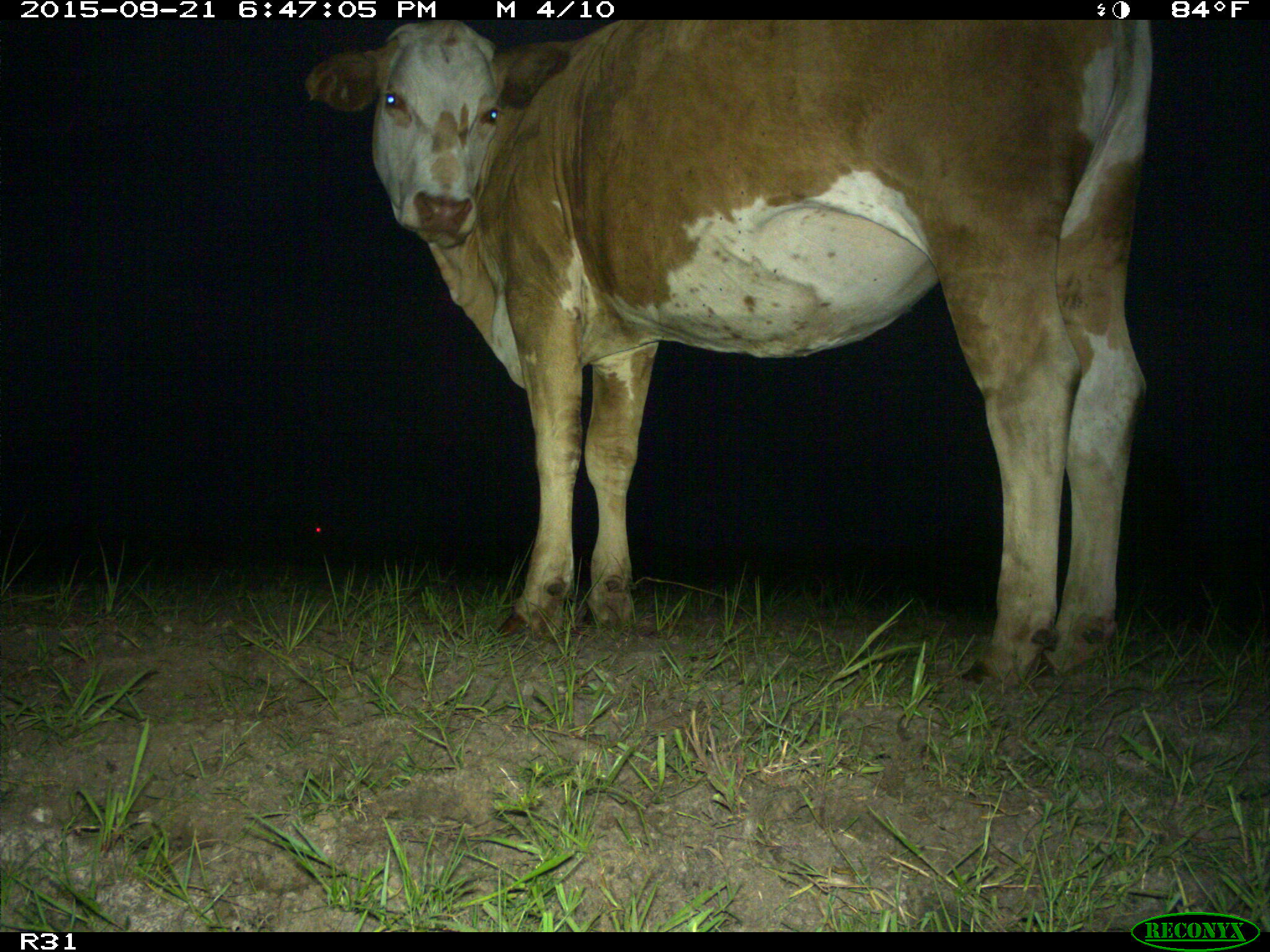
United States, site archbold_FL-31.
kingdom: Animalia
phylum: Chordata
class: Mammalia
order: Artiodactyla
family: Bovidae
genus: Bos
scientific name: Bos taurus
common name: domestic cow